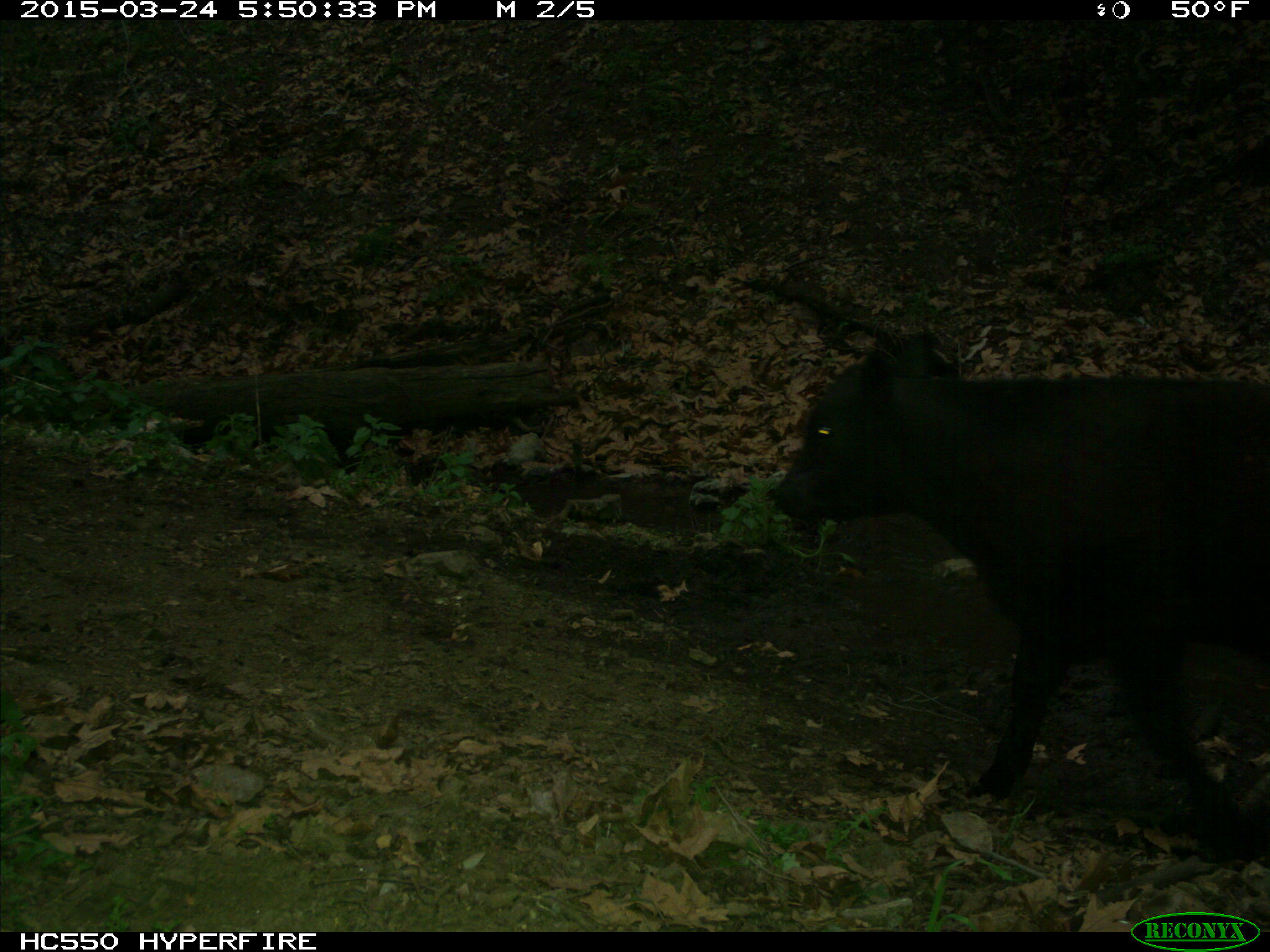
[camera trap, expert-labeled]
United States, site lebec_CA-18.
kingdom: Animalia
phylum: Chordata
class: Mammalia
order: Artiodactyla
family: Bovidae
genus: Bos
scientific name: Bos taurus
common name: domestic cow